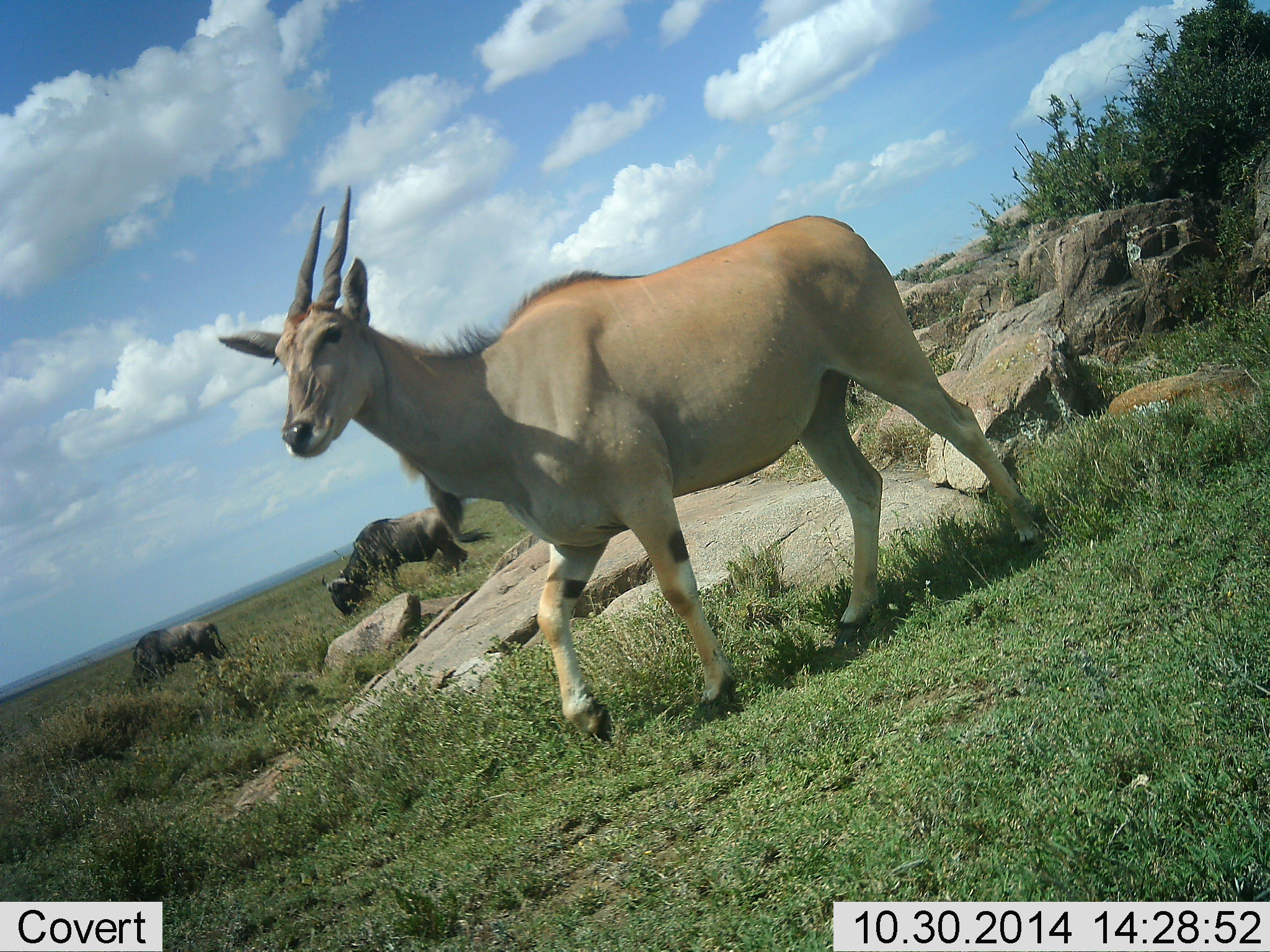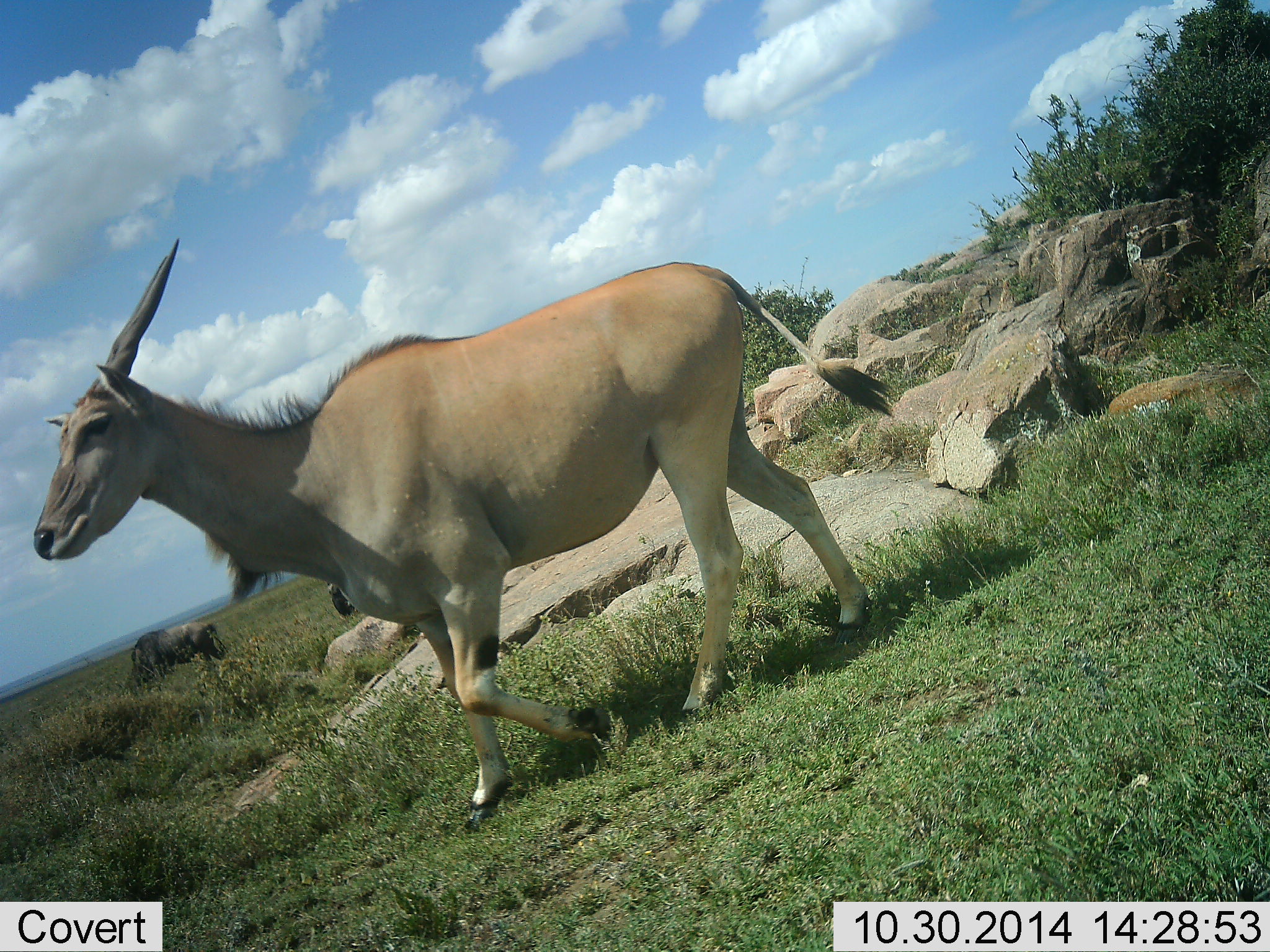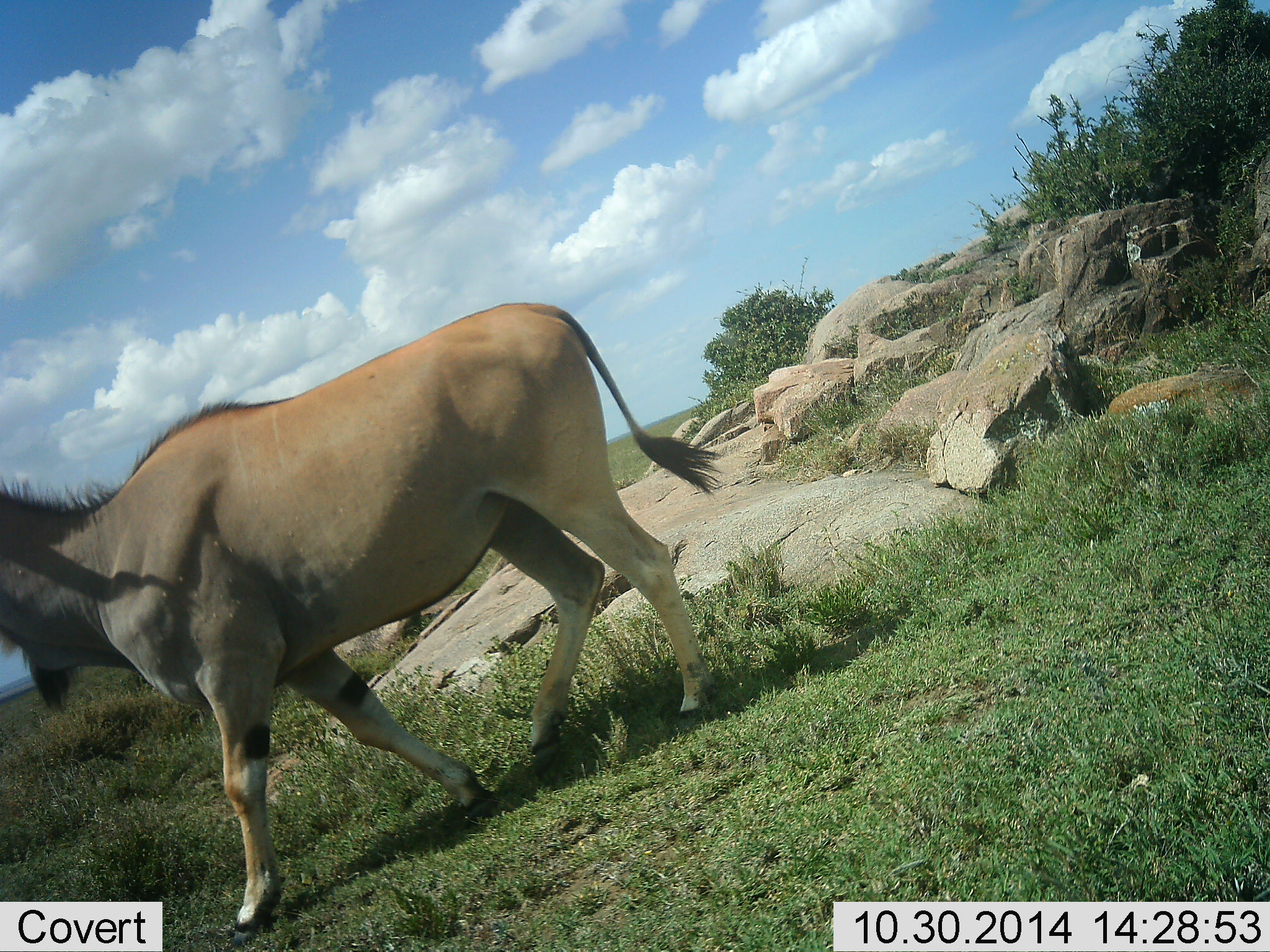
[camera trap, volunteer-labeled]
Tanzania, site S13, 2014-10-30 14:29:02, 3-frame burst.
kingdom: Animalia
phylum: Chordata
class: Mammalia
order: Artiodactyla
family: Bovidae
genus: Tragelaphus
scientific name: Tragelaphus oryx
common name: eland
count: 1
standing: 7%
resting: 0%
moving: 100%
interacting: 0%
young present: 0%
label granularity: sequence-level